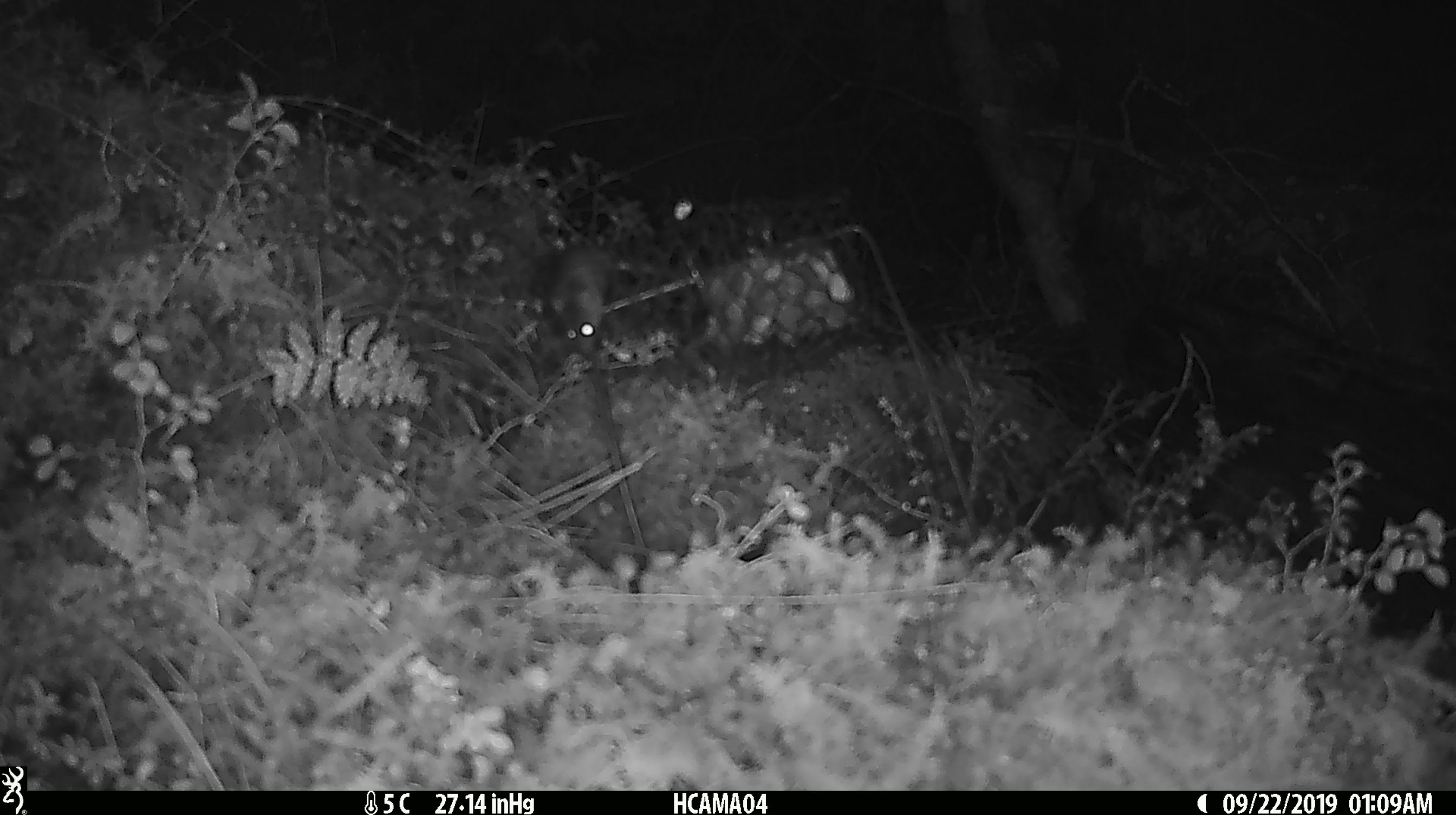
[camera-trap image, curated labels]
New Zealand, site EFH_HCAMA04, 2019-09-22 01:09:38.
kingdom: Animalia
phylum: Chordata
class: Mammalia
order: Rodentia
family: Muridae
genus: Mus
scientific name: Mus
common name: mouse